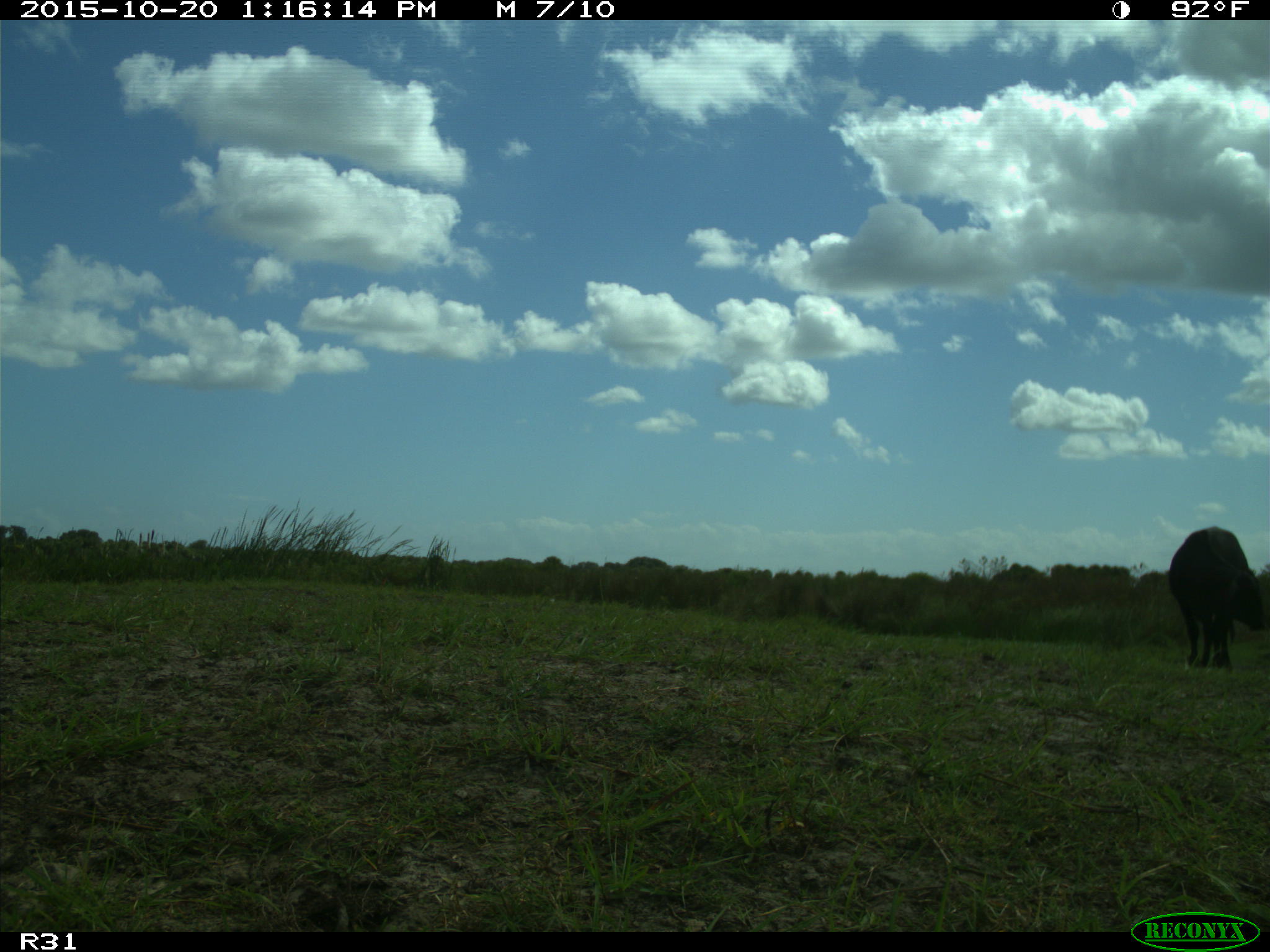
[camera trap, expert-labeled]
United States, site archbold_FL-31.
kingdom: Animalia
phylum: Chordata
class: Mammalia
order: Artiodactyla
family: Bovidae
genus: Bos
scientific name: Bos taurus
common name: domestic cow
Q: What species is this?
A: Bos taurus (domestic cow).